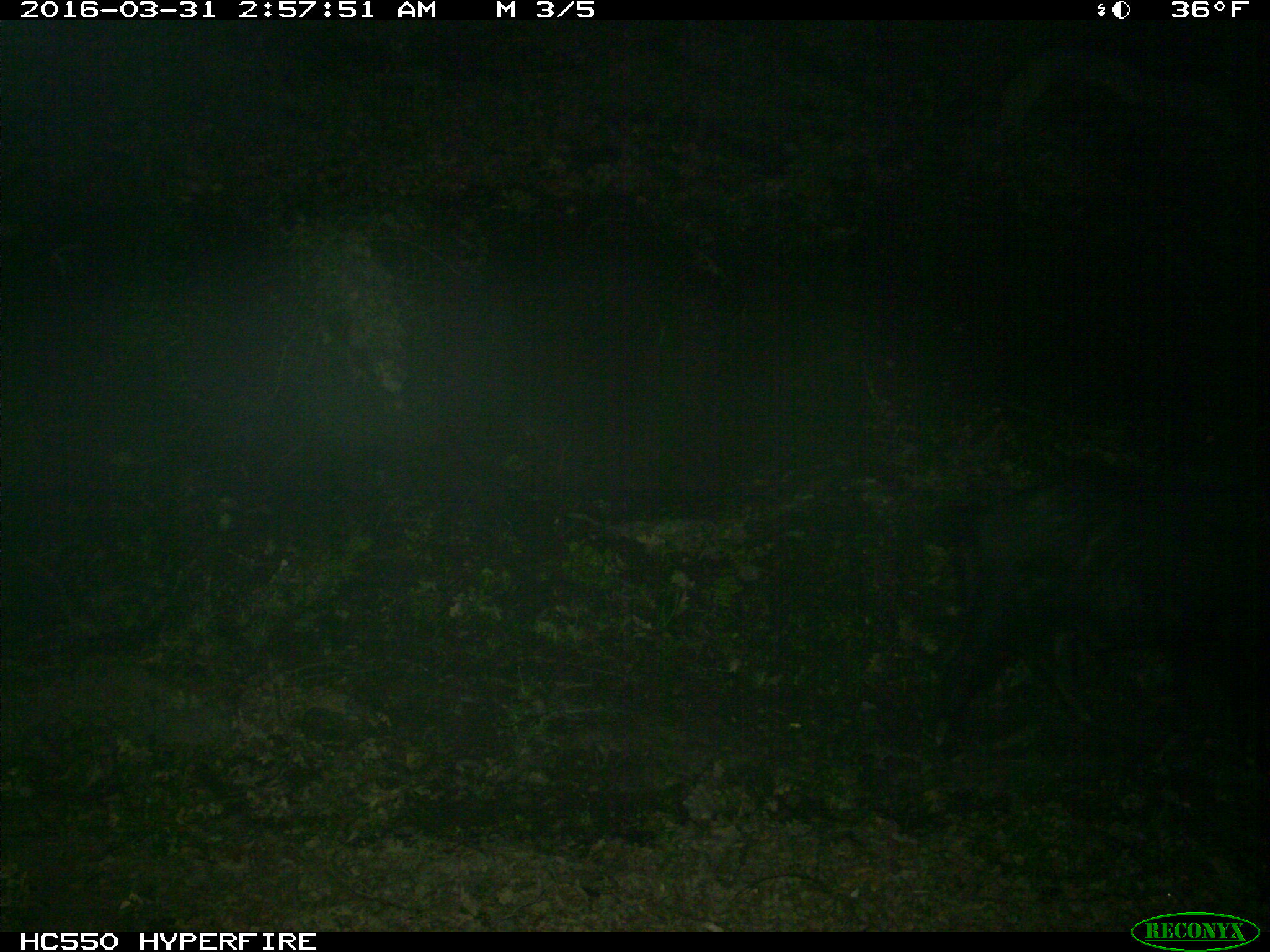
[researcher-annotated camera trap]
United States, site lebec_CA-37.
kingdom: Animalia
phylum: Chordata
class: Mammalia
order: Artiodactyla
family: Suidae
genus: Sus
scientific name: Sus scrofa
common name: wild boar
Sus scrofa (wild boar).